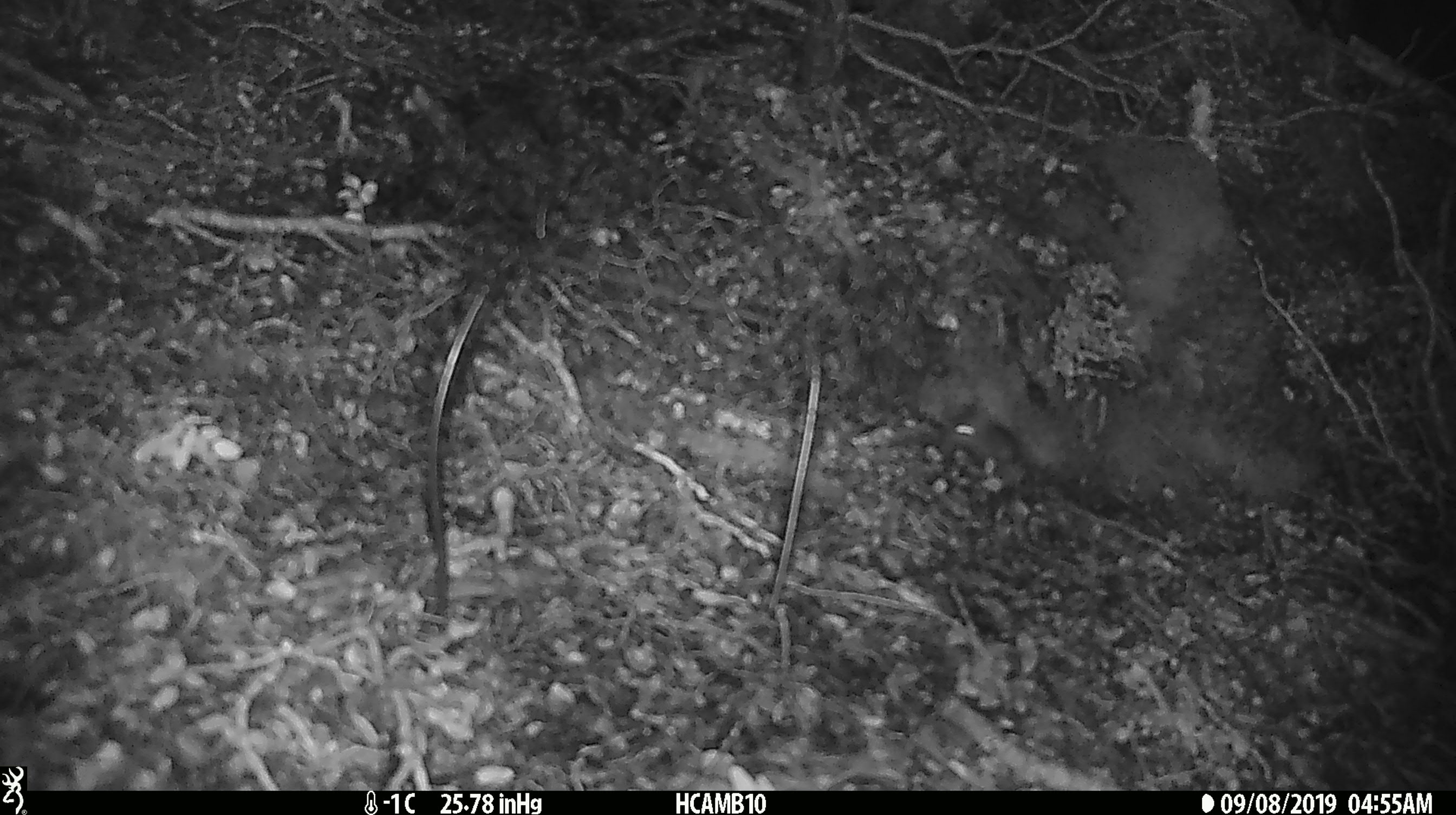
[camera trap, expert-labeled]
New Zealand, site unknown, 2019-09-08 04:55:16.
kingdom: Animalia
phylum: Chordata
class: Mammalia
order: Rodentia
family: Muridae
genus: Mus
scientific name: Mus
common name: mouse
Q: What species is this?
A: Mouse (Mus).